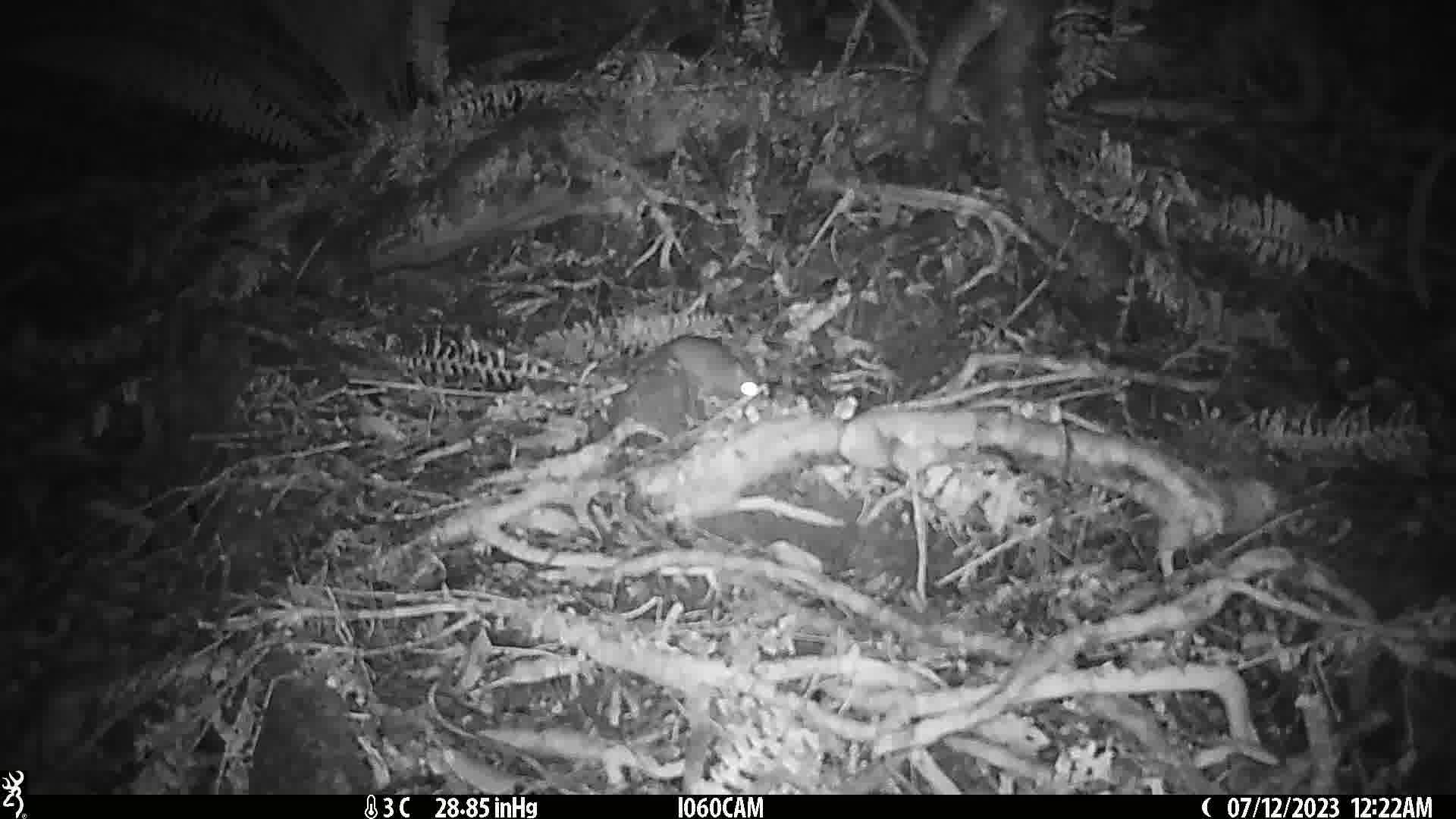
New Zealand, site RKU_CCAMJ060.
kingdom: Animalia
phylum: Chordata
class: Mammalia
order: Rodentia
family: Muridae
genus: Rattus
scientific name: Rattus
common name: rat